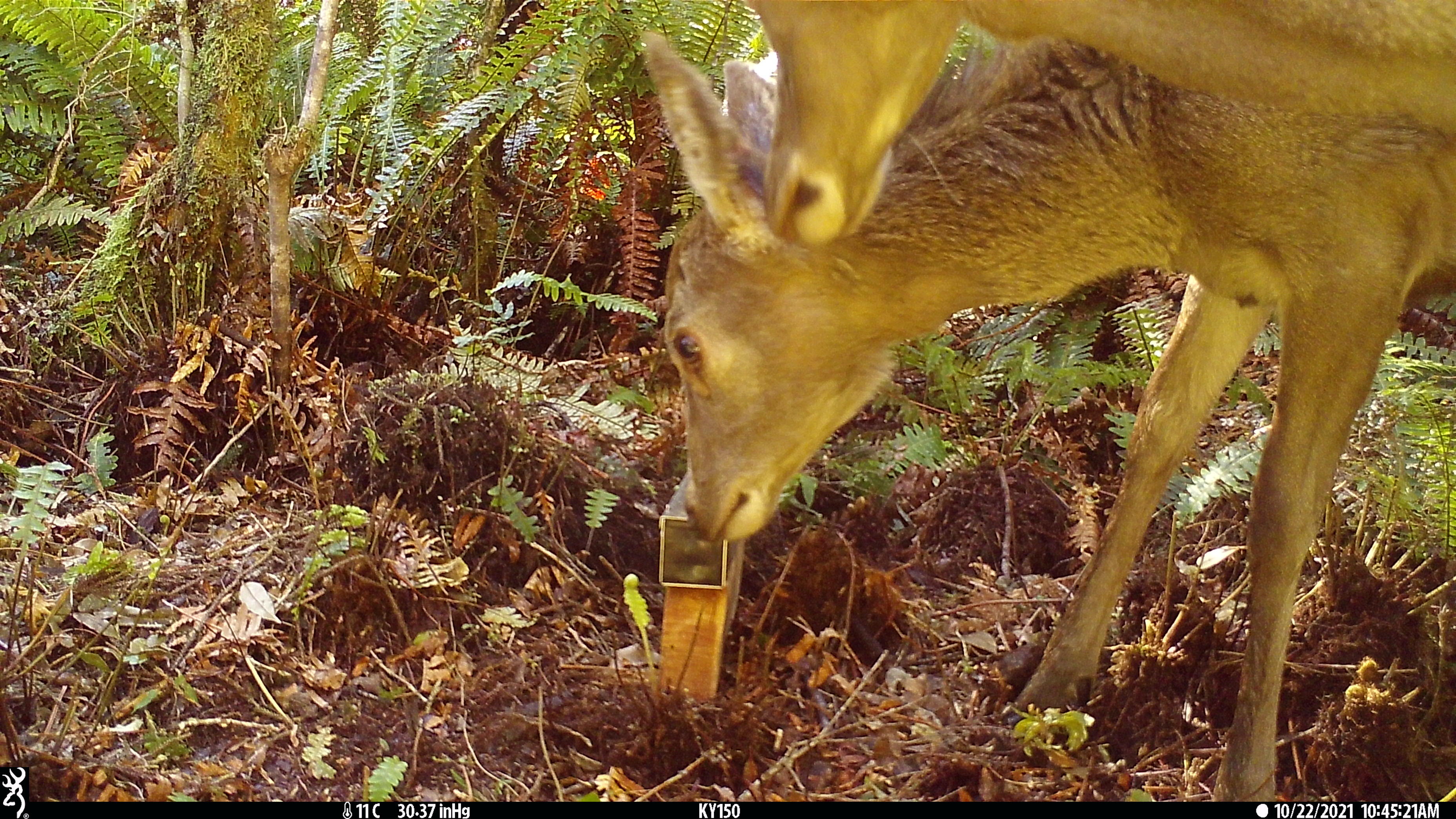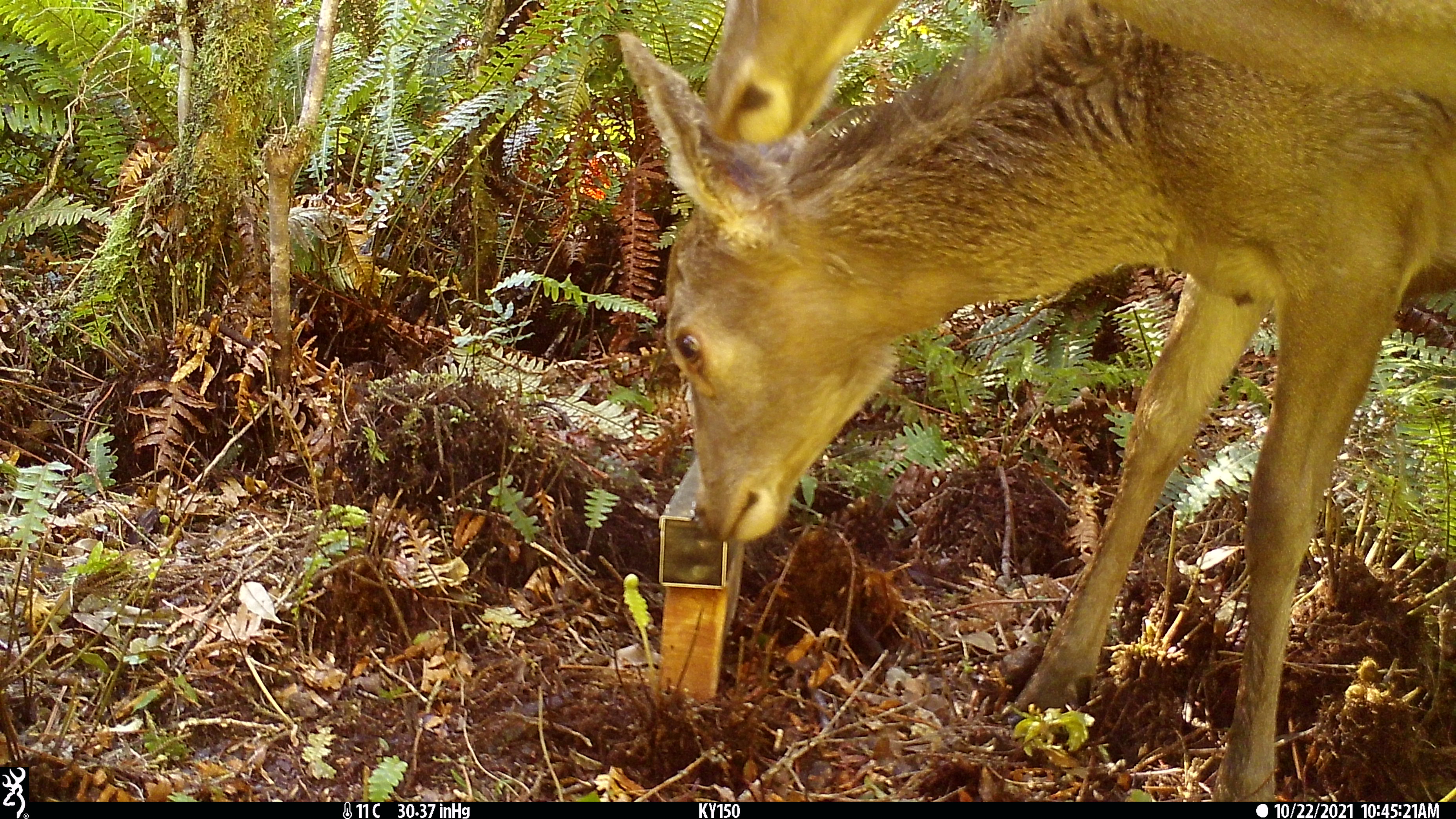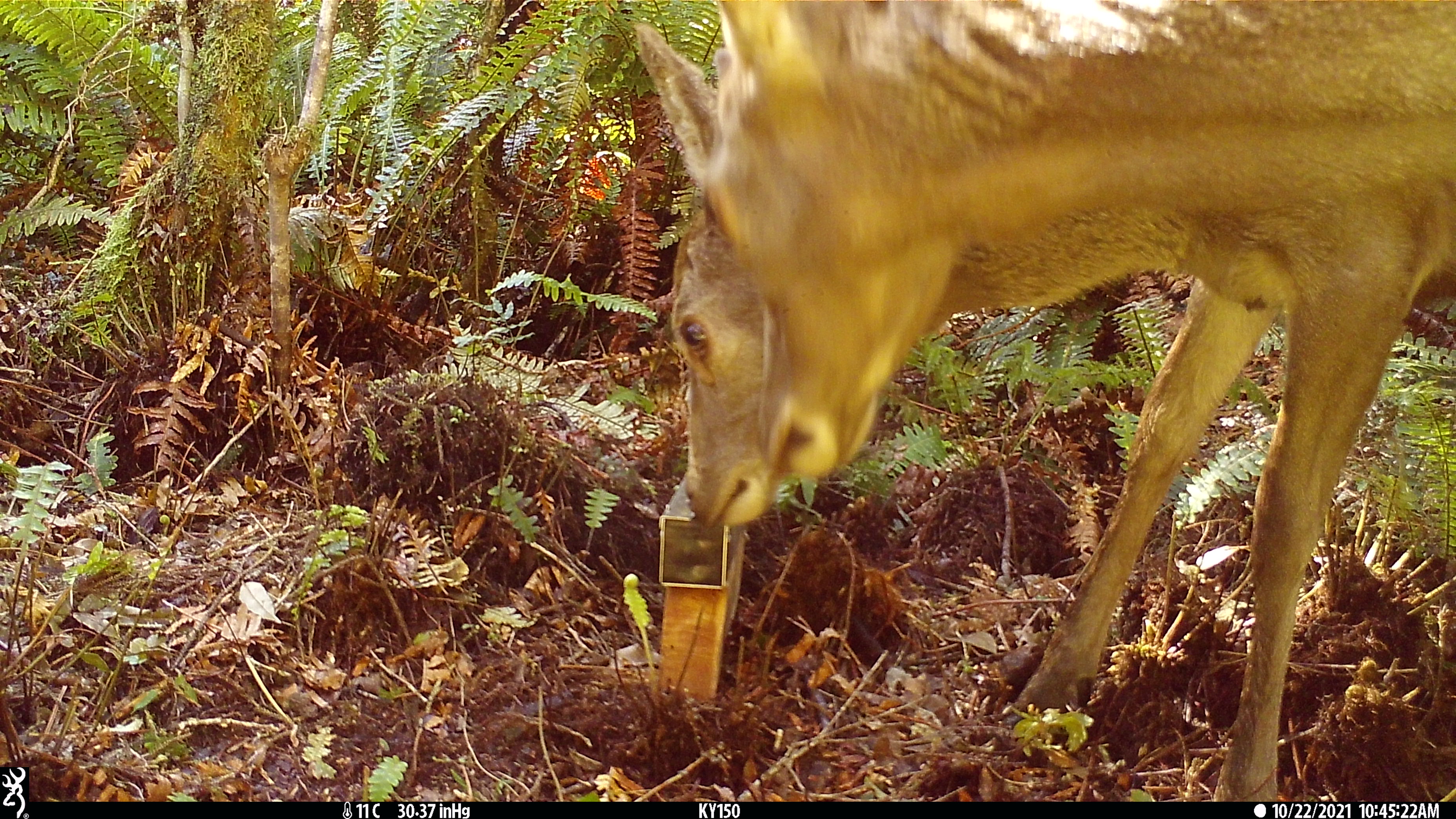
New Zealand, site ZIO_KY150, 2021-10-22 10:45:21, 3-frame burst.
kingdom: Animalia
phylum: Chordata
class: Mammalia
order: Artiodactyla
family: Cervidae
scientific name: Cervidae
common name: deer